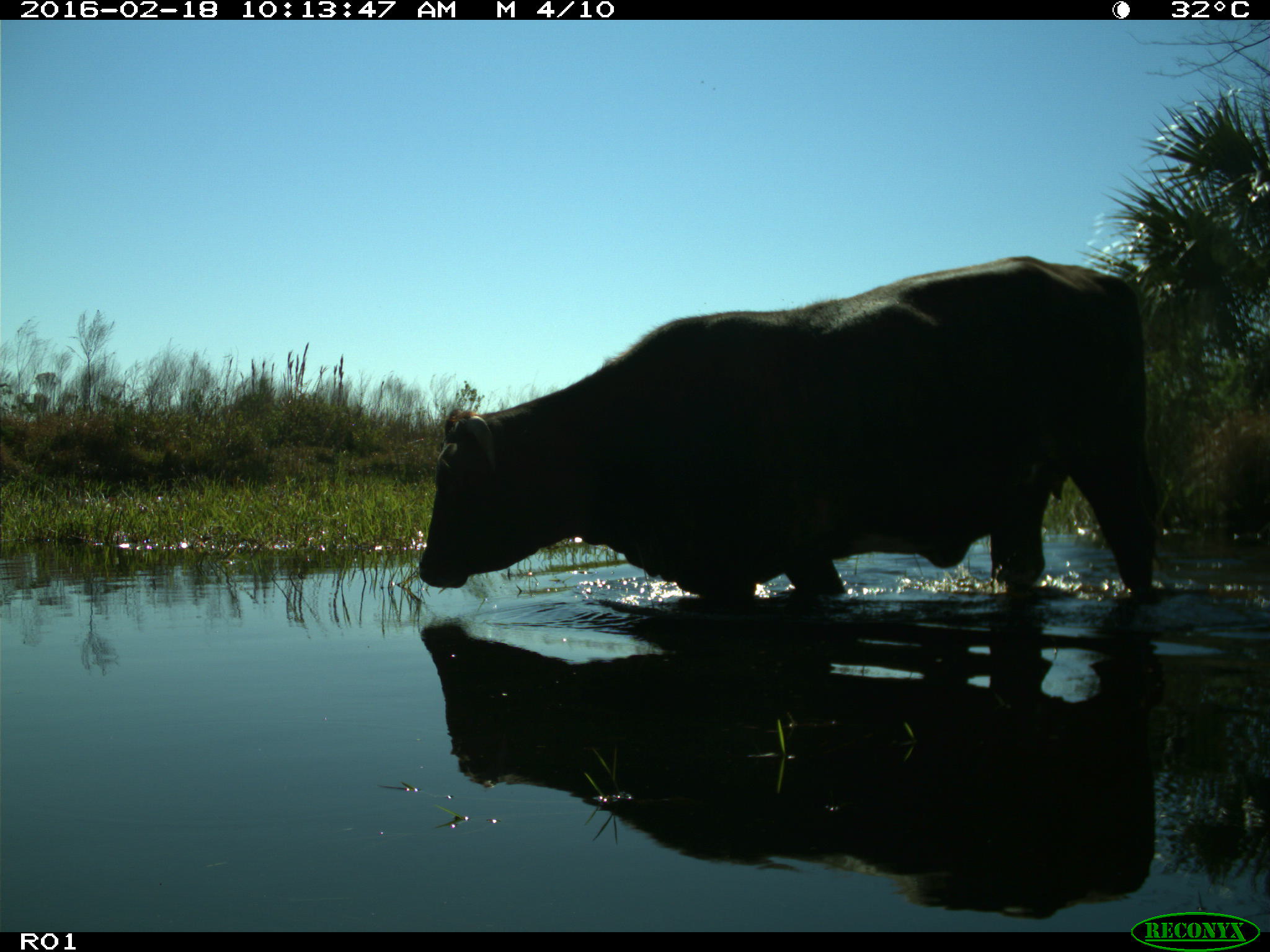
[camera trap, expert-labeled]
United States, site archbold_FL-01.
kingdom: Animalia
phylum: Chordata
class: Mammalia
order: Artiodactyla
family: Bovidae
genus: Bos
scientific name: Bos taurus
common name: domestic cow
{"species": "Bos taurus (domestic cow)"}